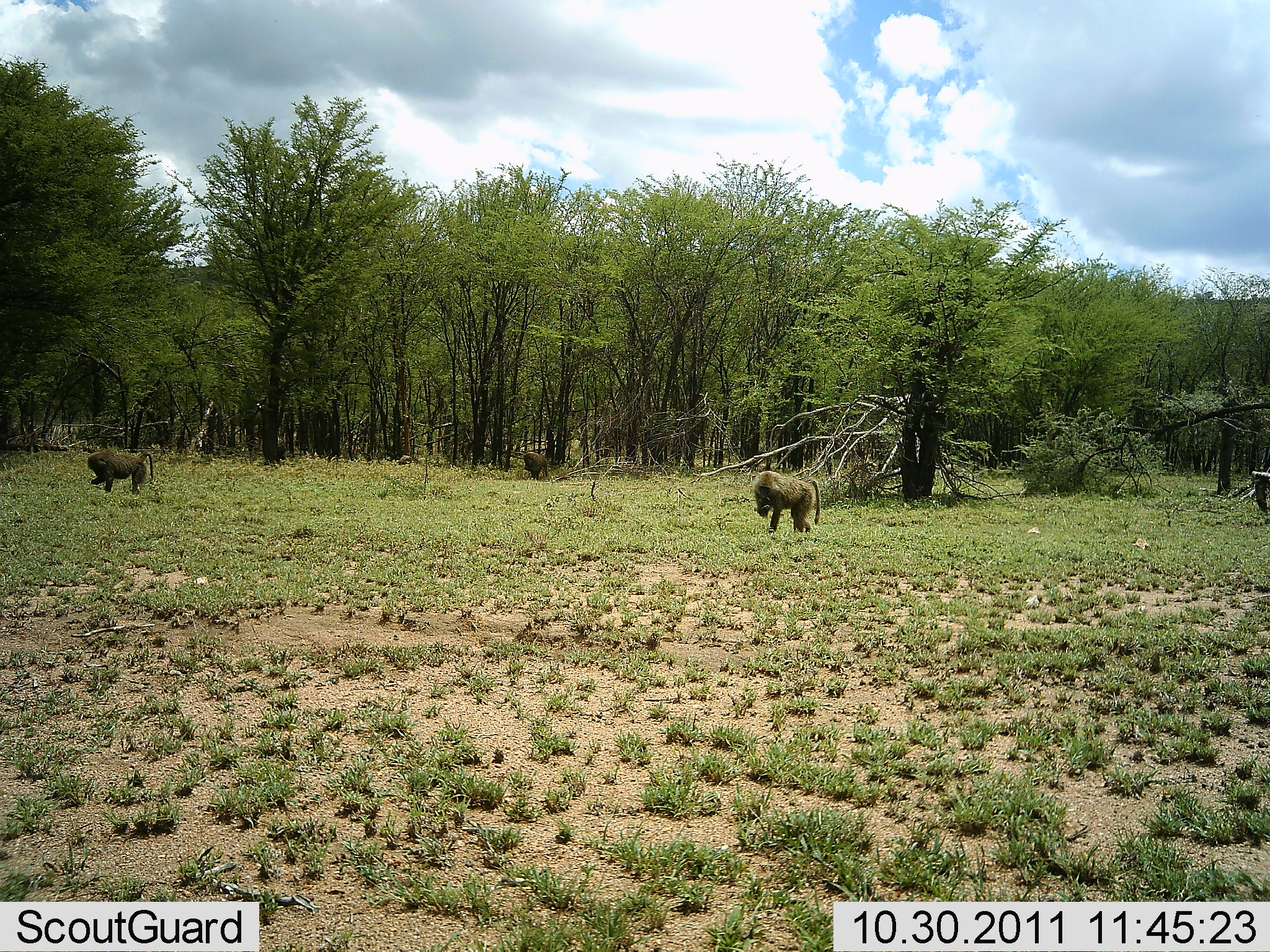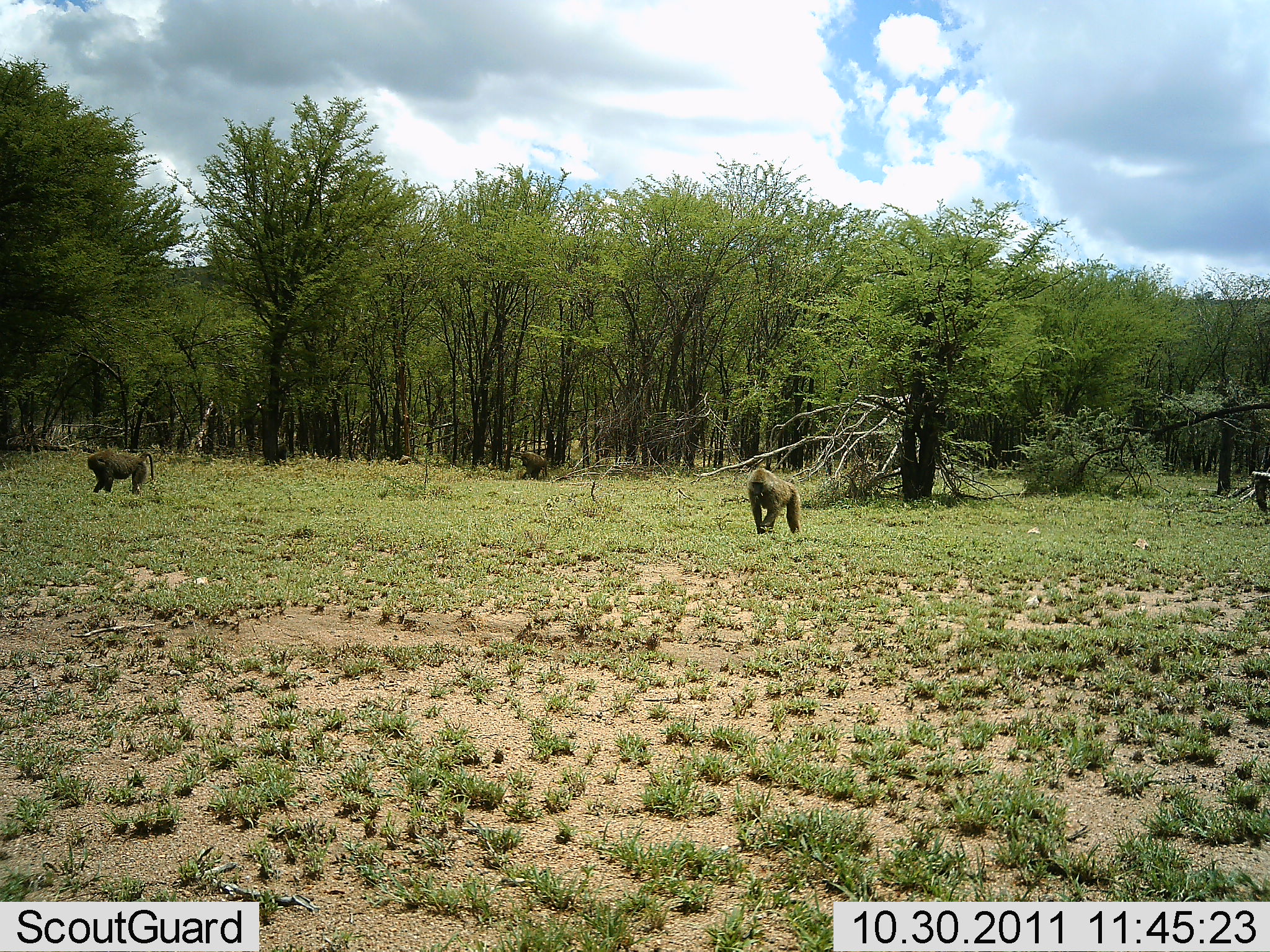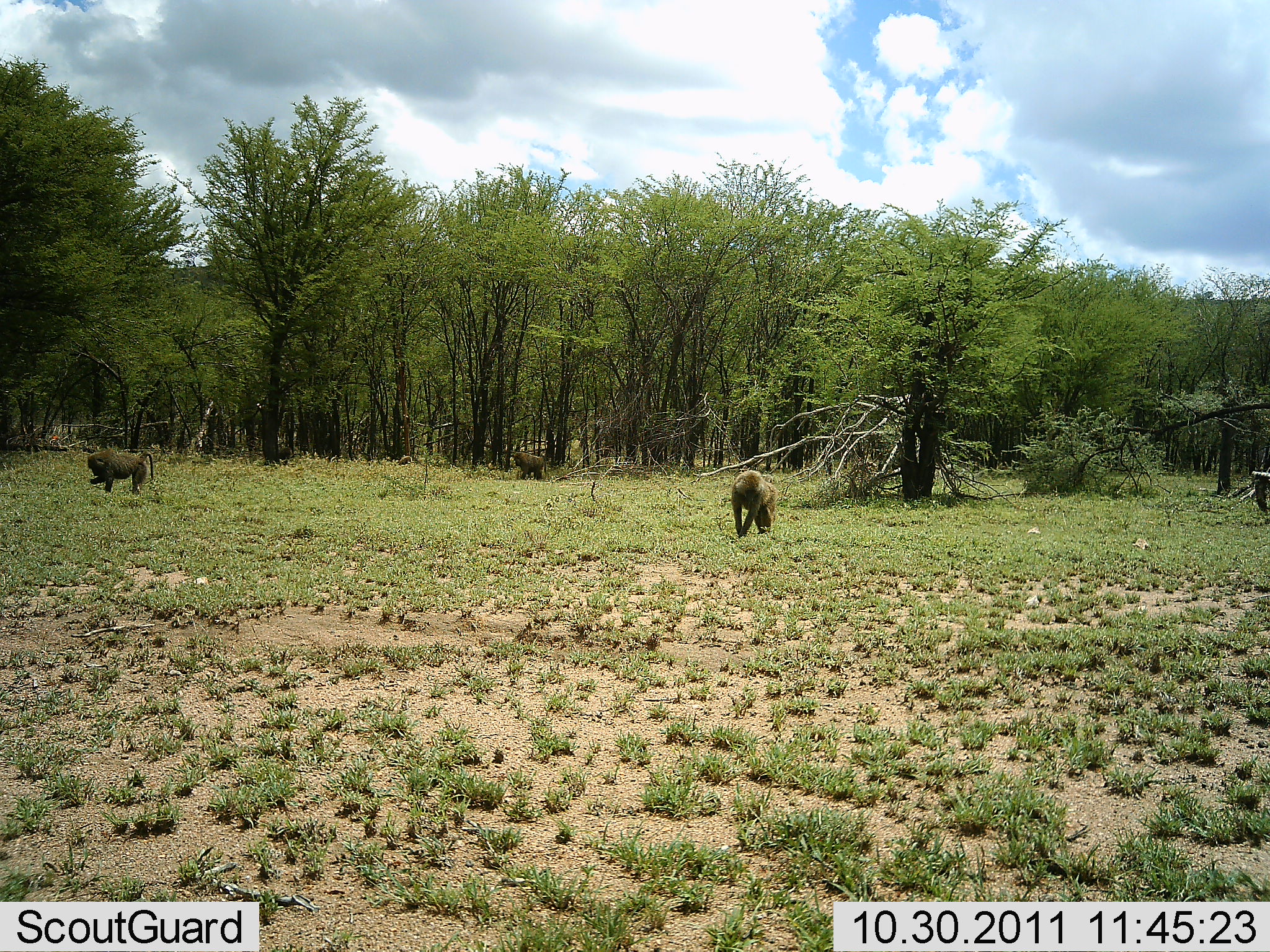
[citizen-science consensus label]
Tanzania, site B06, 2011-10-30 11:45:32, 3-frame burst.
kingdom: Animalia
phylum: Chordata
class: Mammalia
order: Primates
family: Cercopithecidae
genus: Papio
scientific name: Papio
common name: baboon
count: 3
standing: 40%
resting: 0%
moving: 60%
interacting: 0%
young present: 0%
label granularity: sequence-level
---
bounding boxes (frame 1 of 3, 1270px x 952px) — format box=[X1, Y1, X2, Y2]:
animal: box=[752, 472, 821, 535]; box=[86, 447, 155, 493]; box=[524, 451, 549, 480]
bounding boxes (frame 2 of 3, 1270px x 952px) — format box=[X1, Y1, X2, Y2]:
animal: box=[747, 468, 801, 538]; box=[86, 449, 155, 496]; box=[519, 450, 548, 480]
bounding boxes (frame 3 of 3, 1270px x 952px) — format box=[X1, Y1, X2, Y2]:
animal: box=[731, 466, 778, 539]; box=[86, 448, 156, 494]; box=[513, 451, 547, 480]